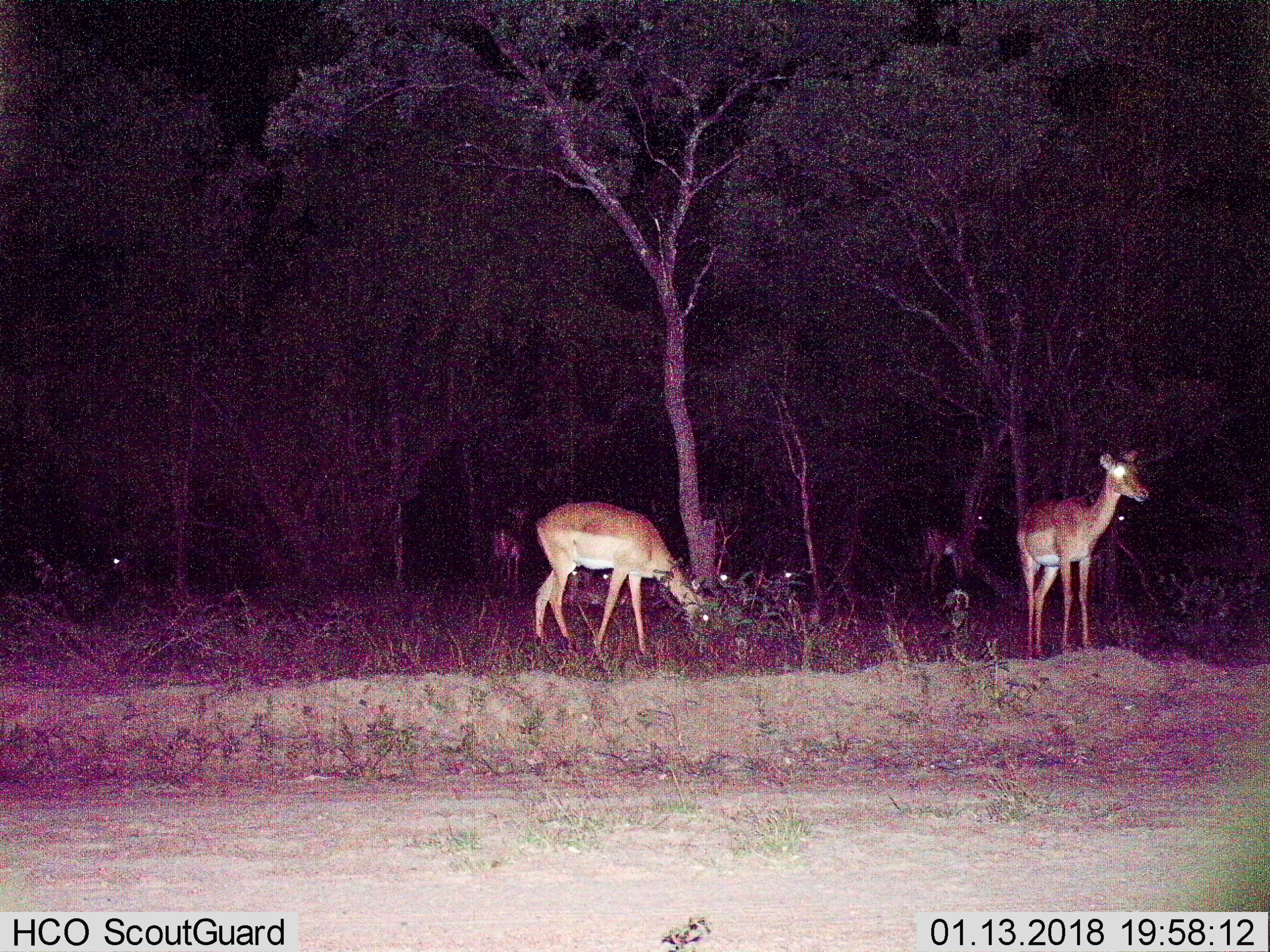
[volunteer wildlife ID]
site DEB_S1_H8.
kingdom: Animalia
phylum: Chordata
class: Mammalia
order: Artiodactyla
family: Bovidae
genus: Aepyceros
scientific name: Aepyceros melampus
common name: impala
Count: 9.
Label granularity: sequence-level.